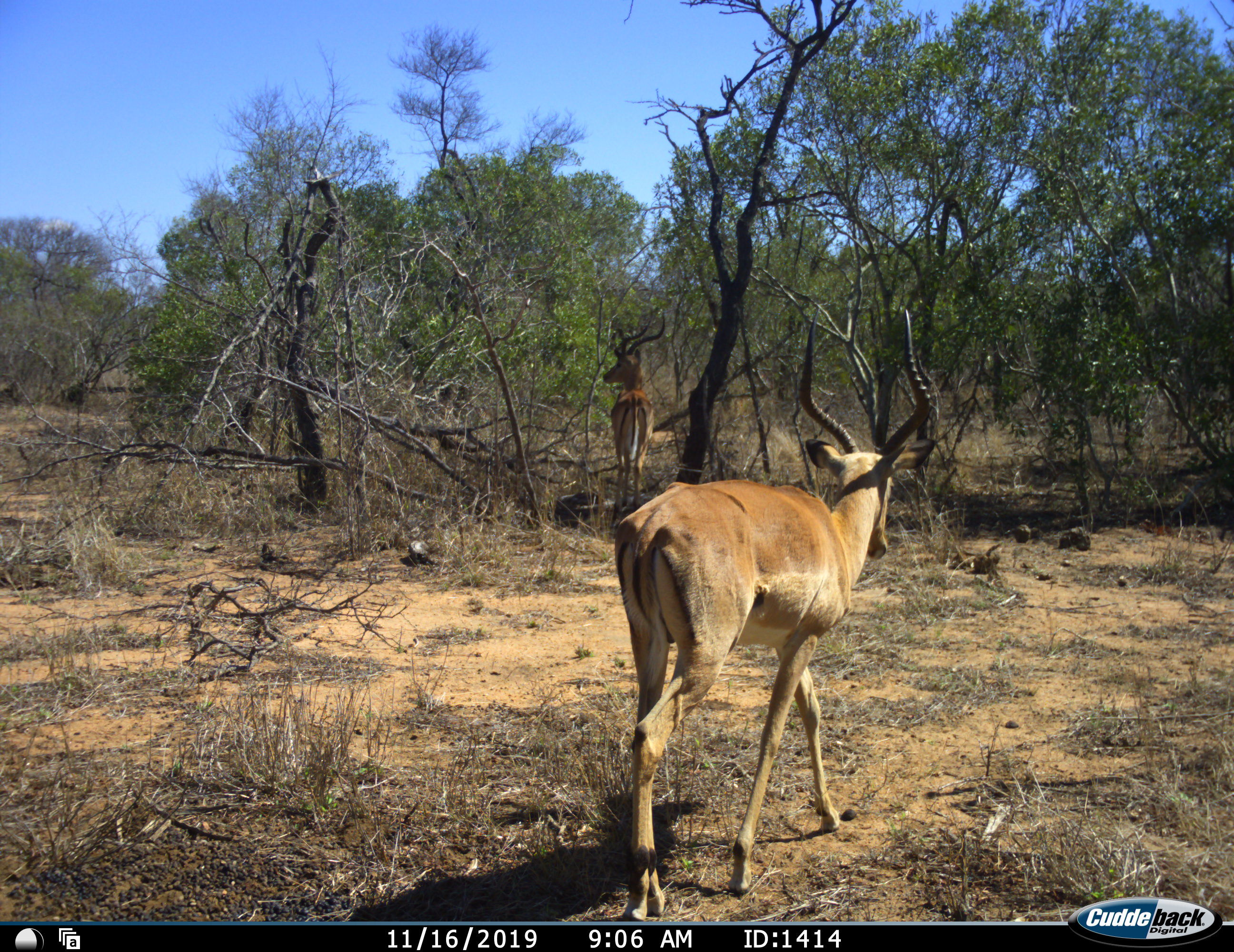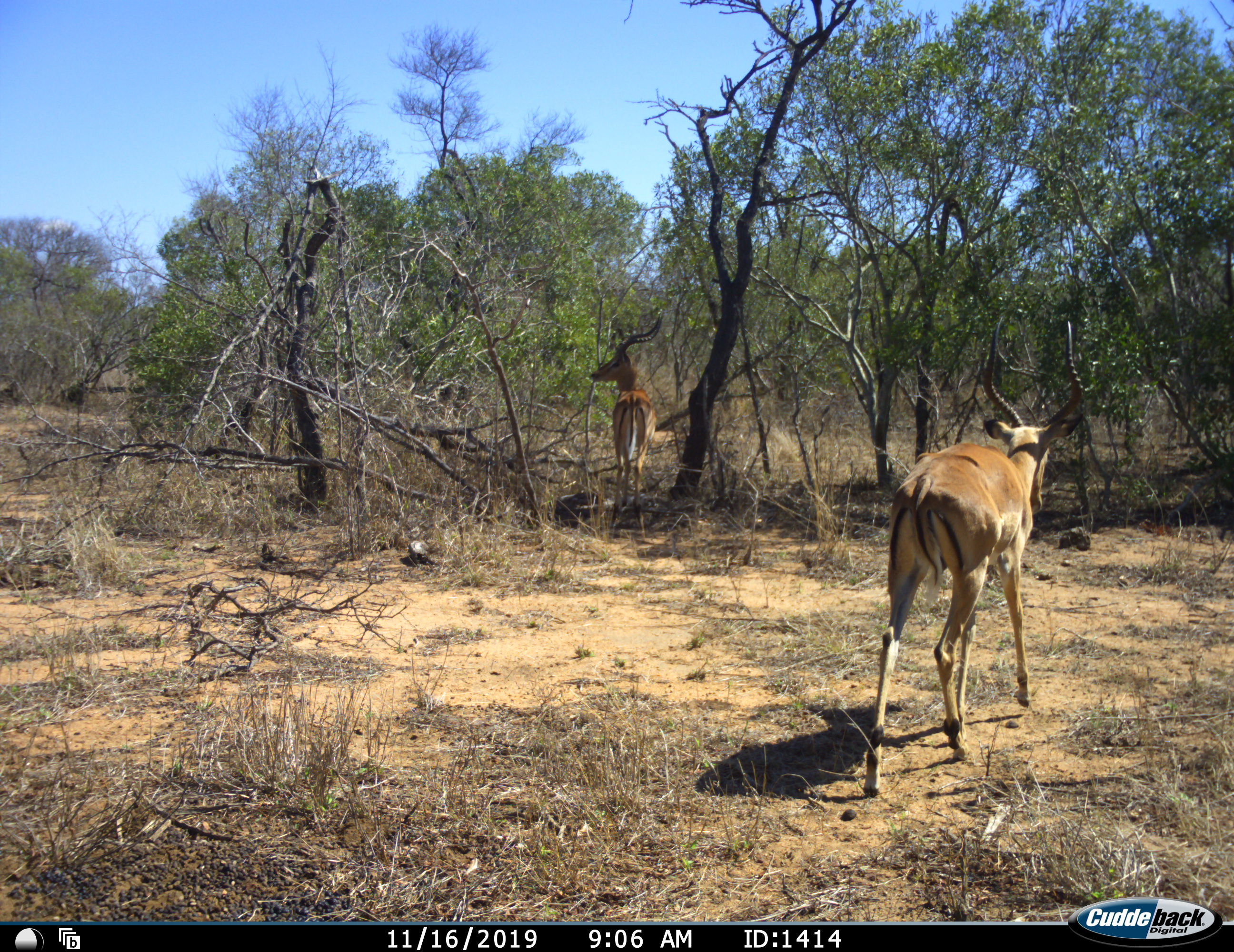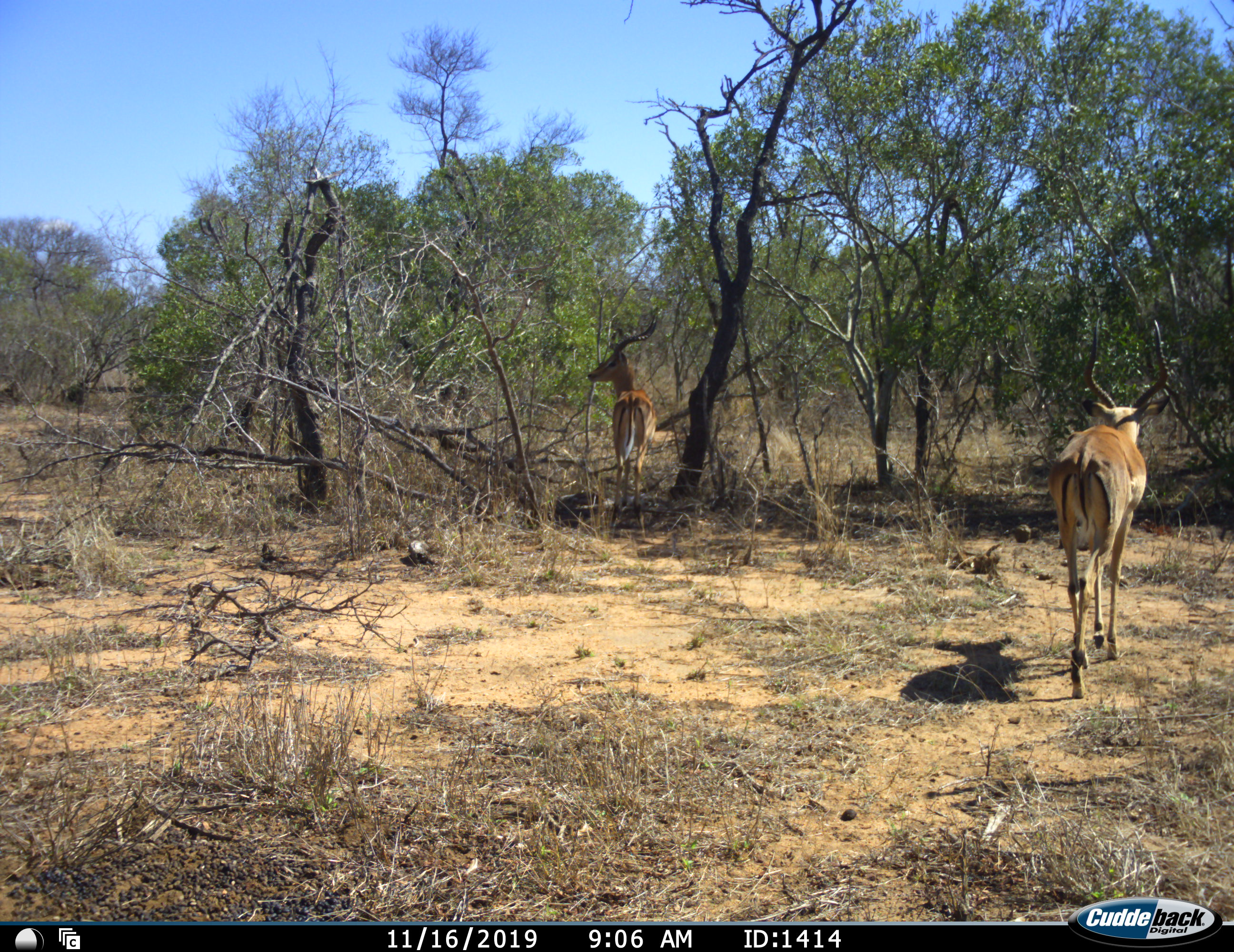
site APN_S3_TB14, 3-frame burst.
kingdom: Animalia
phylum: Chordata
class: Mammalia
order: Artiodactyla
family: Bovidae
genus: Aepyceros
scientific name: Aepyceros melampus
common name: impala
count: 2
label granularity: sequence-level